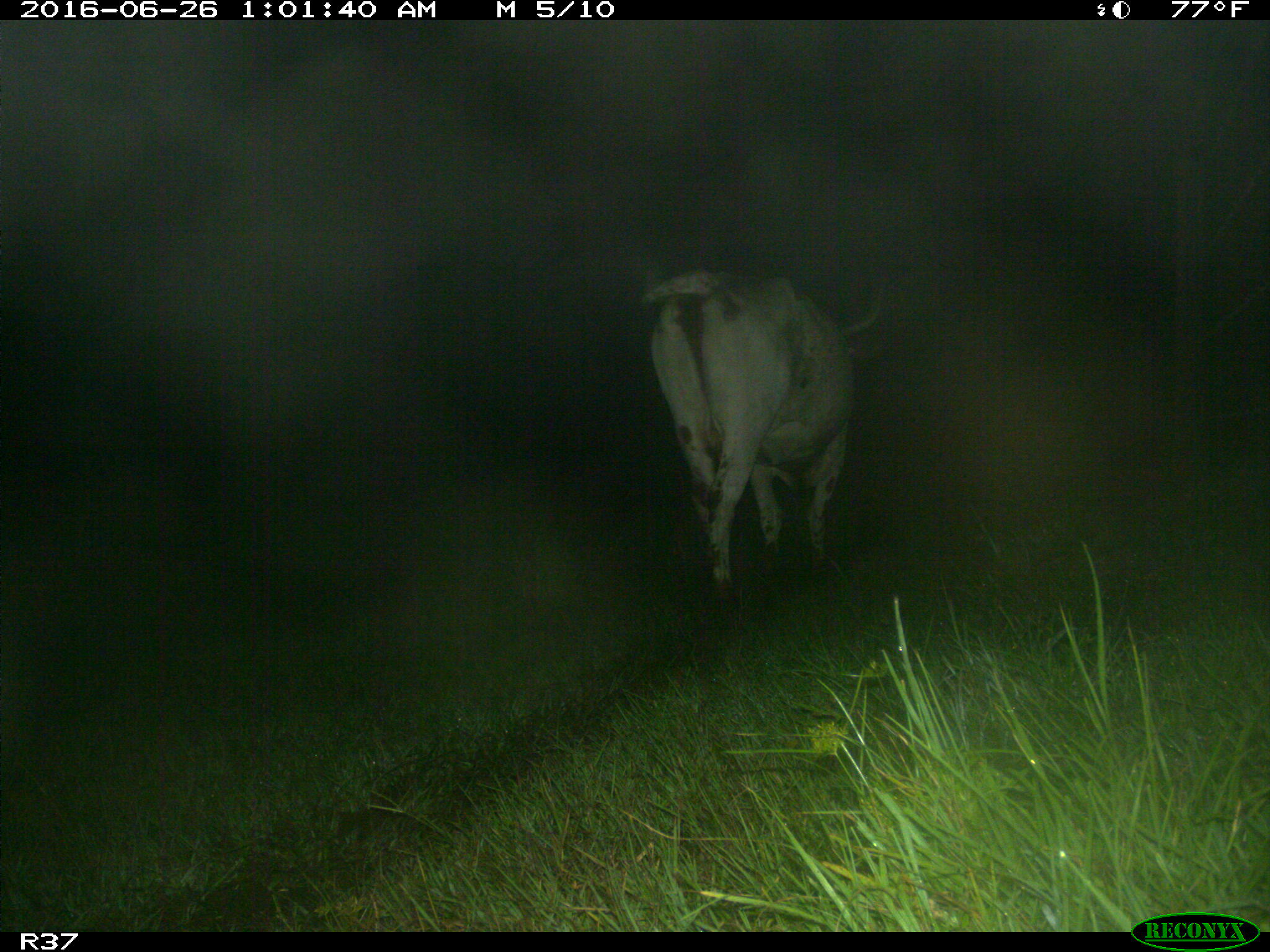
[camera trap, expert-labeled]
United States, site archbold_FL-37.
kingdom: Animalia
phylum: Chordata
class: Mammalia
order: Artiodactyla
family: Bovidae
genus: Bos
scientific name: Bos taurus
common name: domestic cow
Bos taurus (domestic cow).